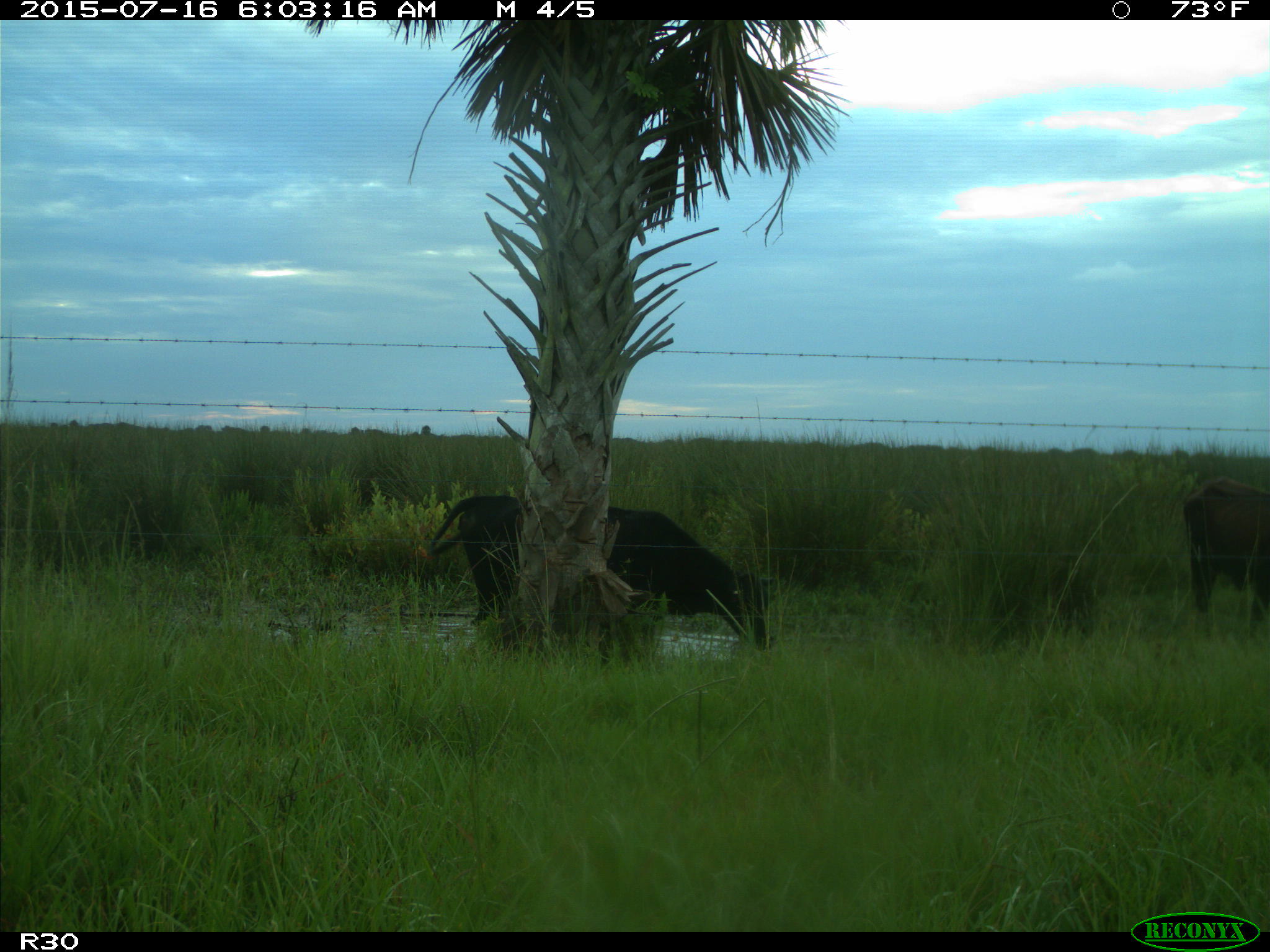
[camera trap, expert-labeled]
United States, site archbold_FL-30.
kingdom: Animalia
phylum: Chordata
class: Mammalia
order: Artiodactyla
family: Bovidae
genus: Bos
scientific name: Bos taurus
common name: domestic cow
Bos taurus (domestic cow).